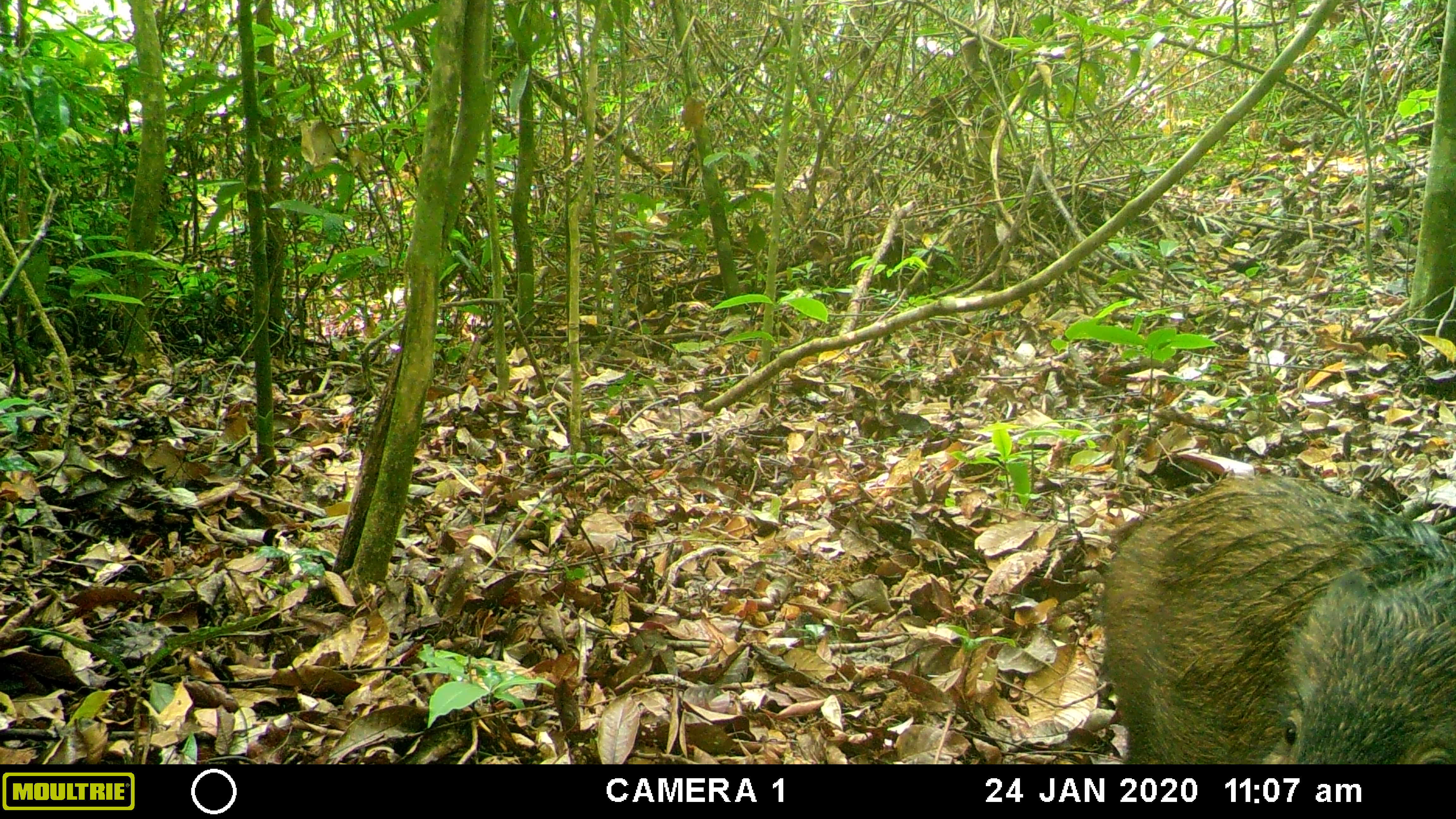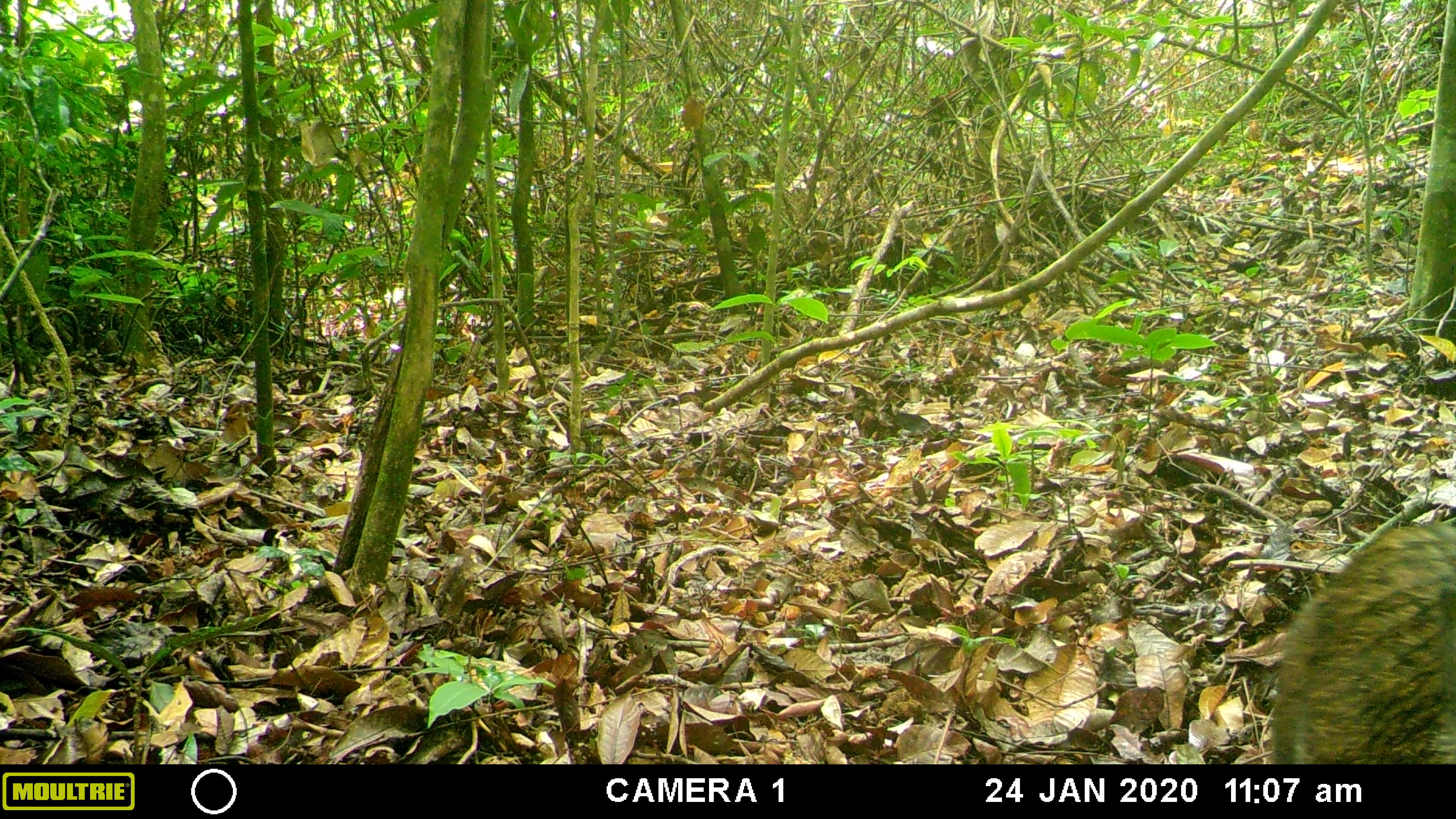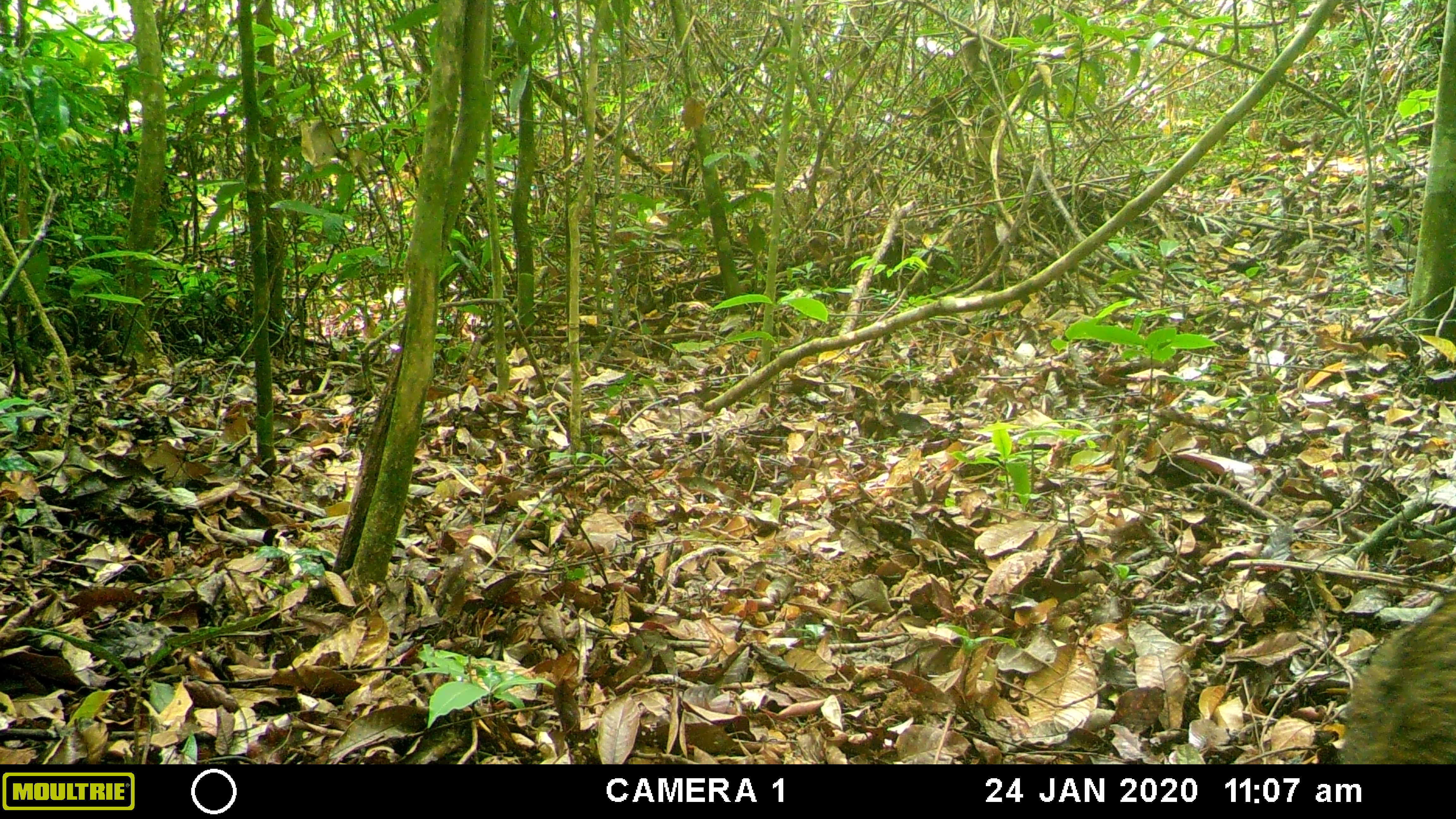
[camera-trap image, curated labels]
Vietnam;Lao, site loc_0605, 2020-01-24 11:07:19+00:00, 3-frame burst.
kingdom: Animalia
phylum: Chordata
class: Mammalia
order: Artiodactyla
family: Suidae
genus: Sus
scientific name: Sus scrofa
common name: eurasian wild pig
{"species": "eurasian wild pig (Sus scrofa)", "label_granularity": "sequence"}